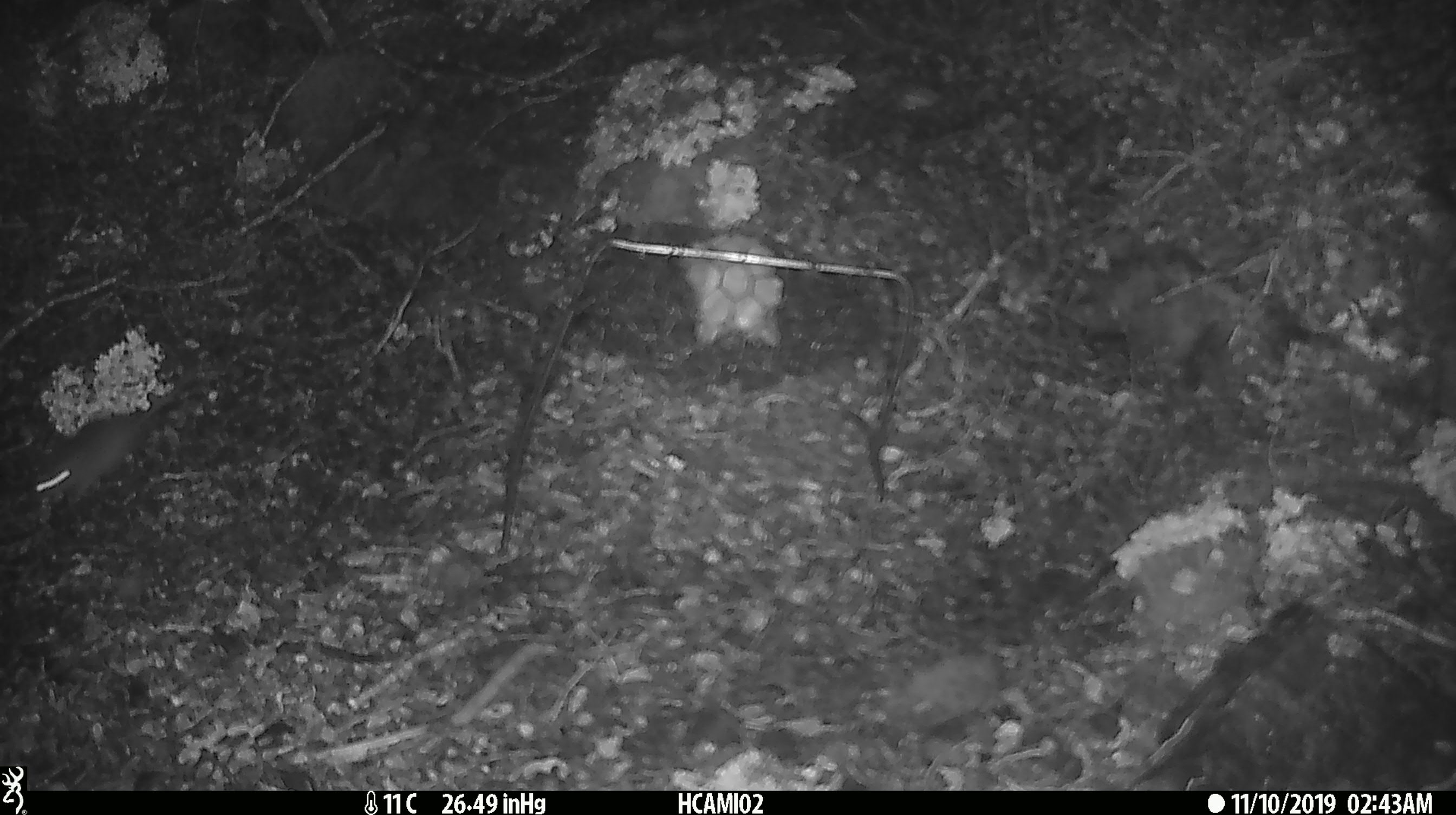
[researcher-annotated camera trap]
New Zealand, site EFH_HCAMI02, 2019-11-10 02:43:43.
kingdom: Animalia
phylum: Chordata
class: Mammalia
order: Rodentia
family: Muridae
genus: Mus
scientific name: Mus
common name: mouse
Mouse (Mus).